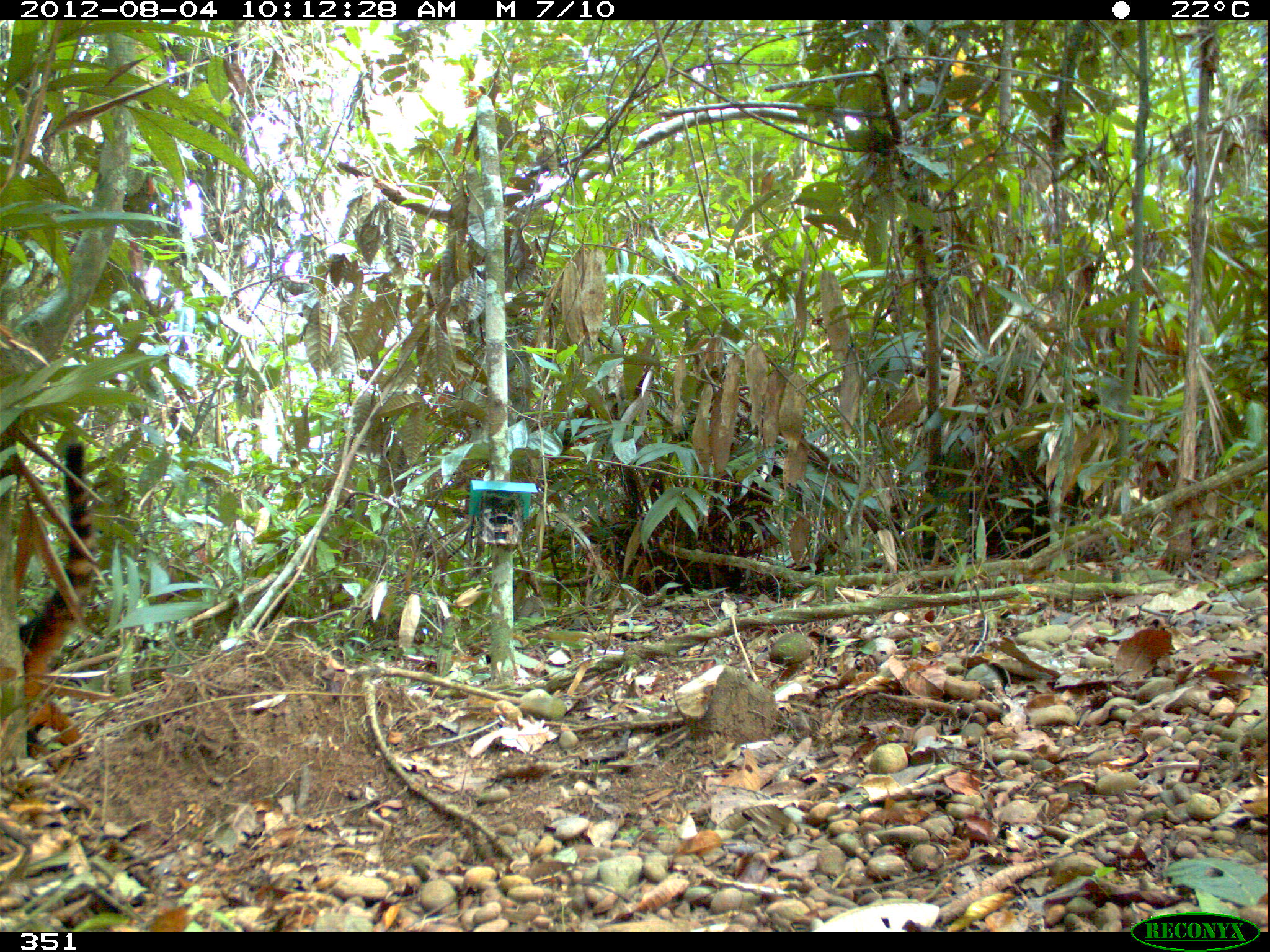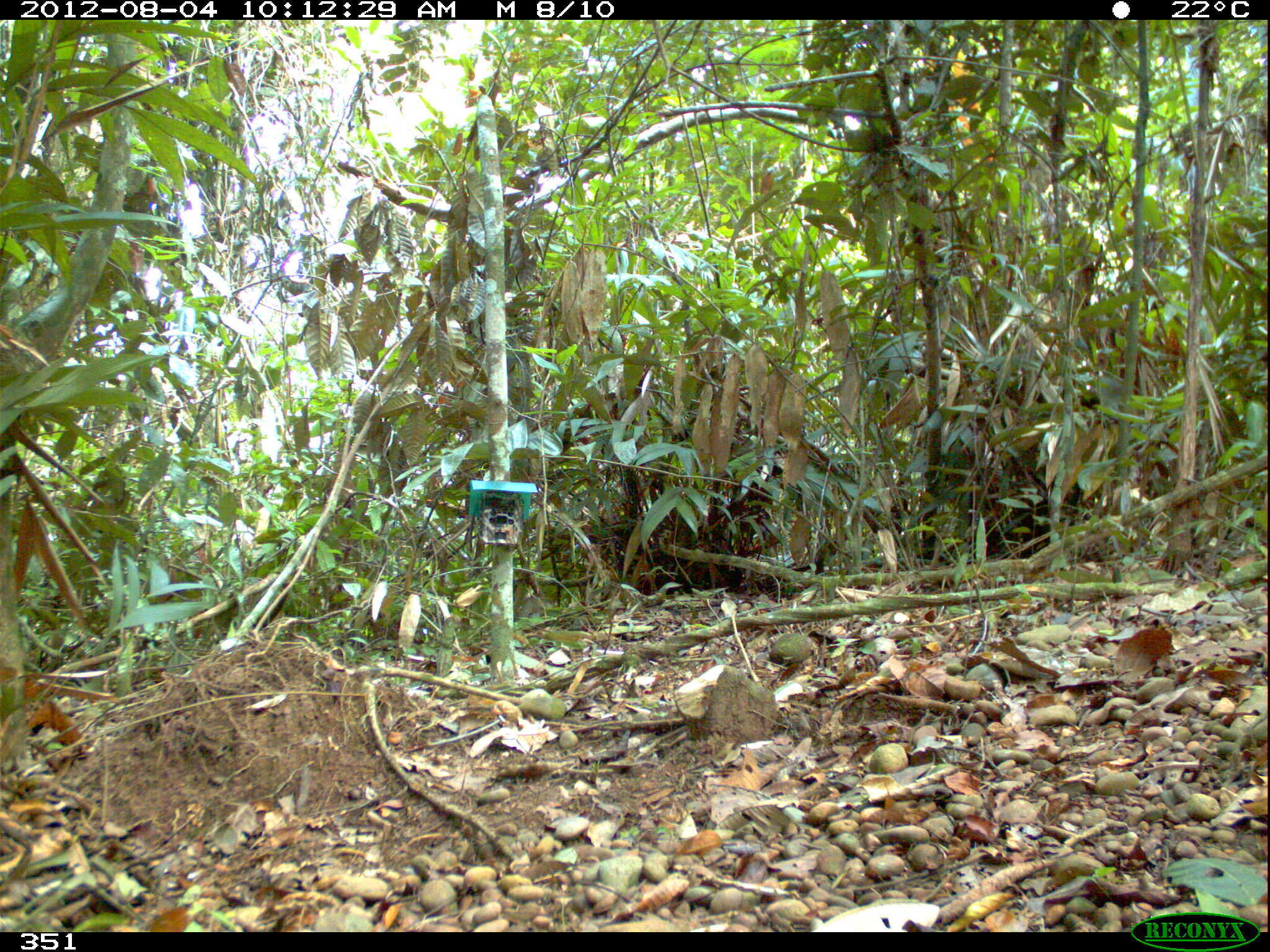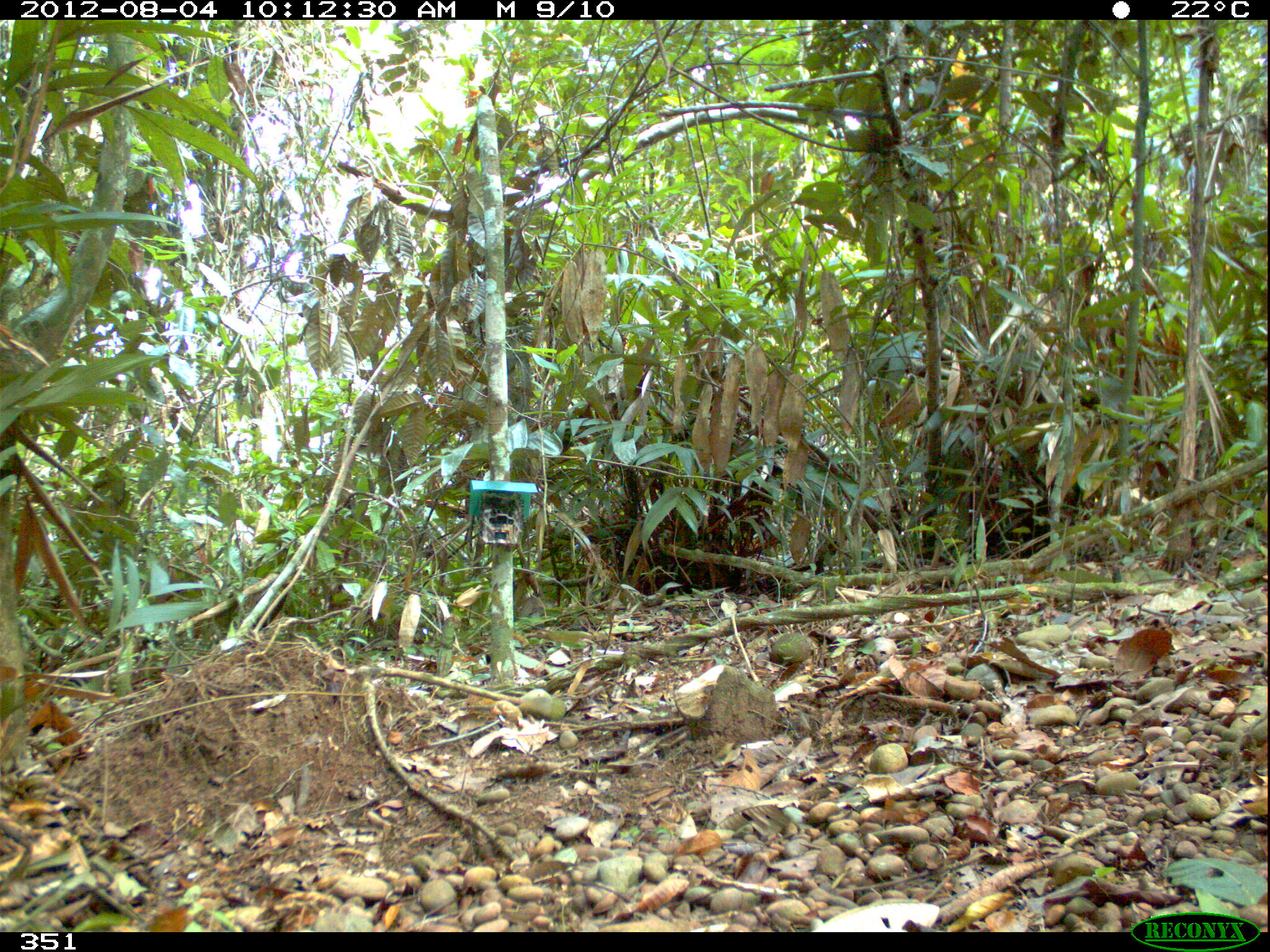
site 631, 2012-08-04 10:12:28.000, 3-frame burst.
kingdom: Animalia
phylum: Chordata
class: Mammalia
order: Carnivora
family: Procyonidae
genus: Nasua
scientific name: Nasua nasua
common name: south american coati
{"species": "Nasua nasua (south american coati)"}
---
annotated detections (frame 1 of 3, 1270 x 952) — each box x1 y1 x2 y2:
nasua nasua: 1 444 94 762